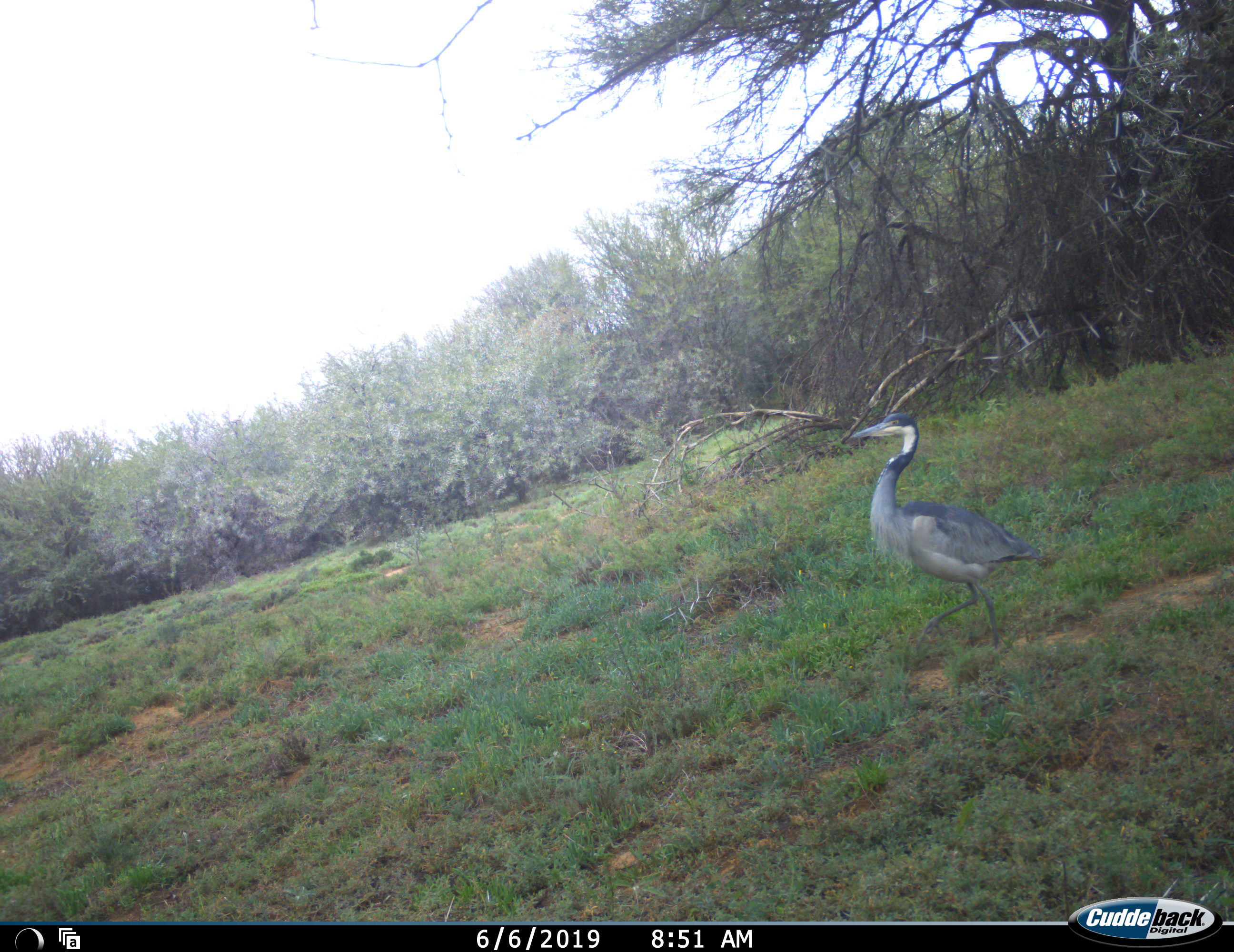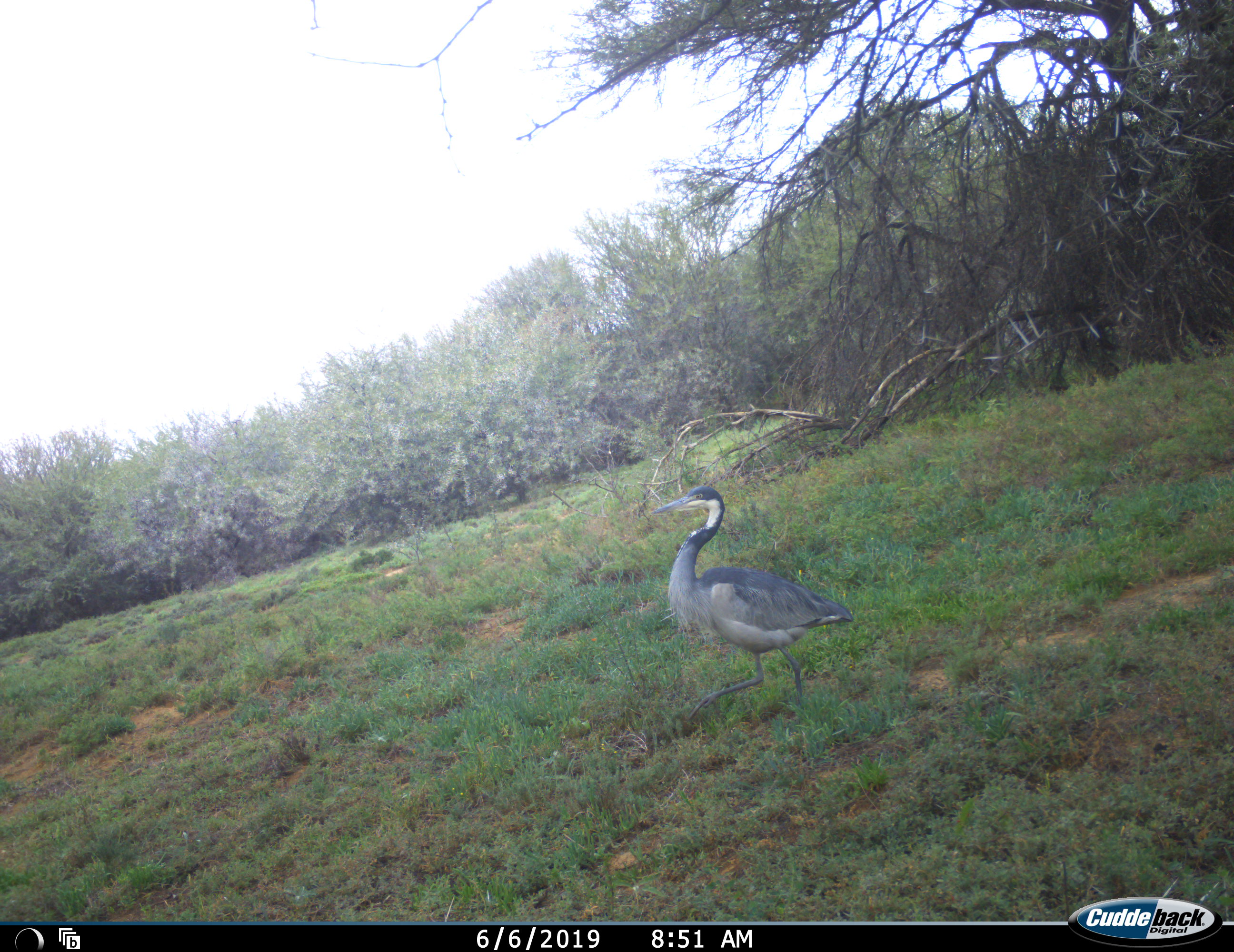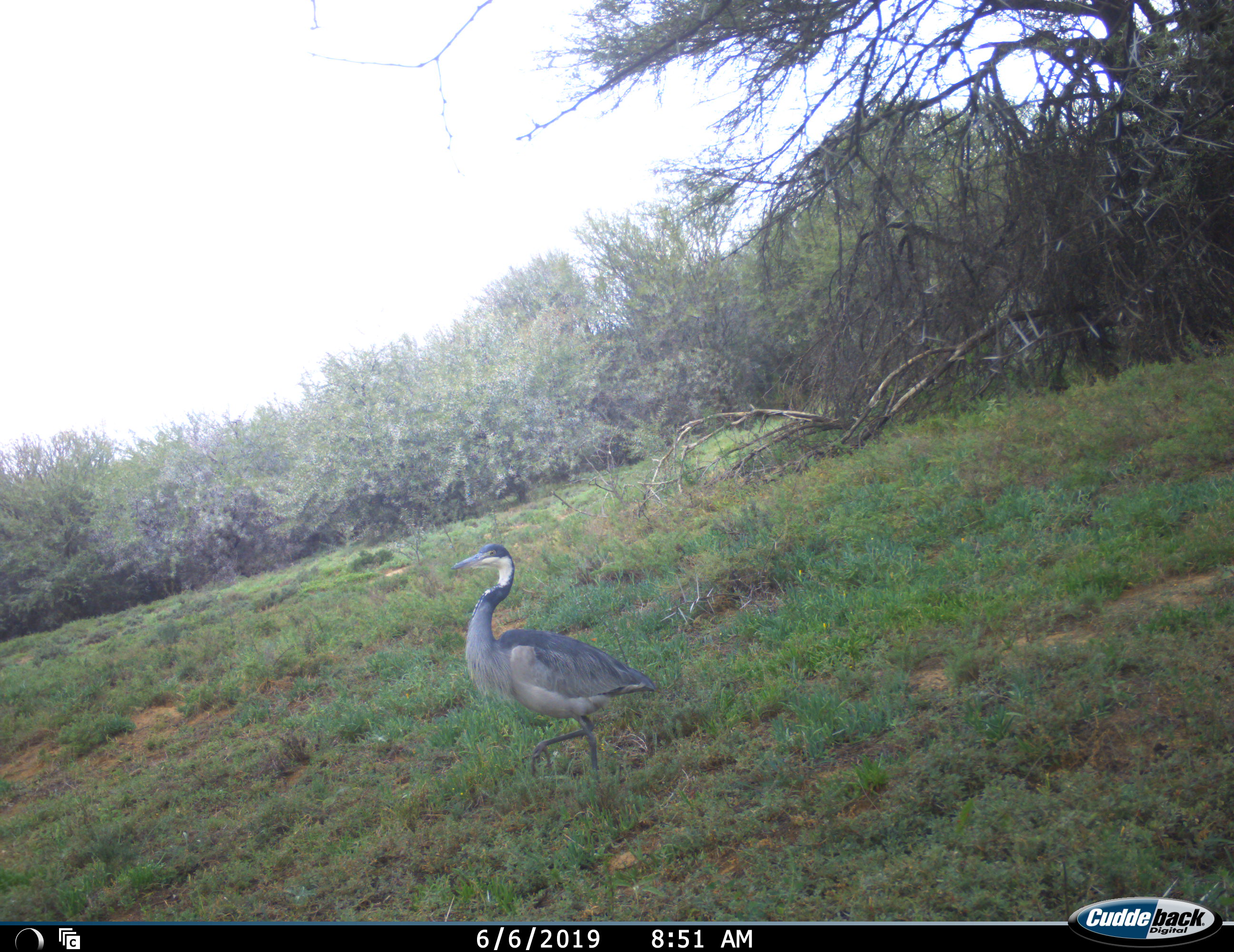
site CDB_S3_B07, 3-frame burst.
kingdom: Animalia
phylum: Chordata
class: Aves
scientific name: Aves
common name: bird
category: birdother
Birdother (bird) (Aves), count 1. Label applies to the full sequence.